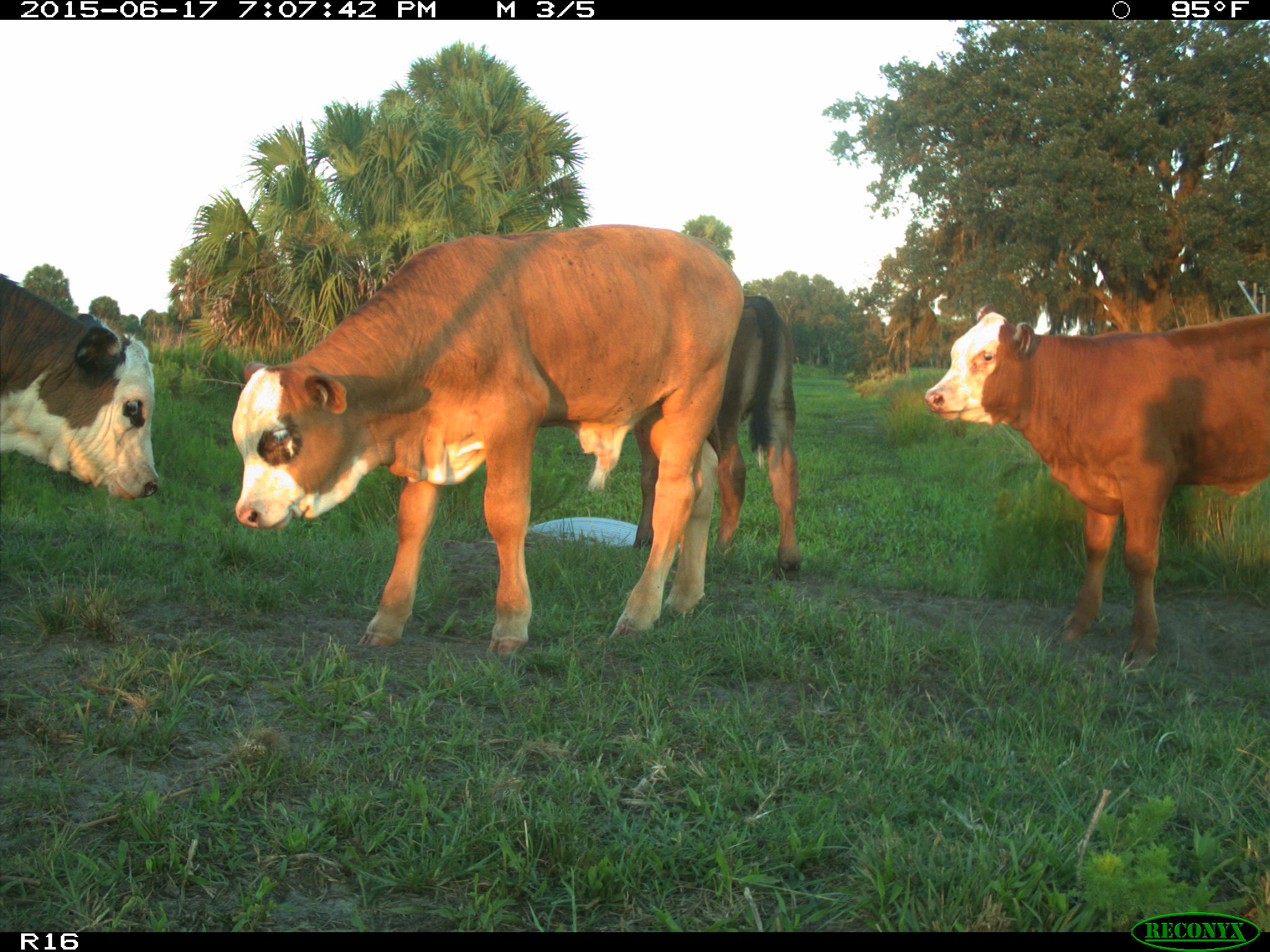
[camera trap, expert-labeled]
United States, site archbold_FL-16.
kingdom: Animalia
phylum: Chordata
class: Mammalia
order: Artiodactyla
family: Bovidae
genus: Bos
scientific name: Bos taurus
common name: domestic cow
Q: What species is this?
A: Bos taurus (domestic cow).